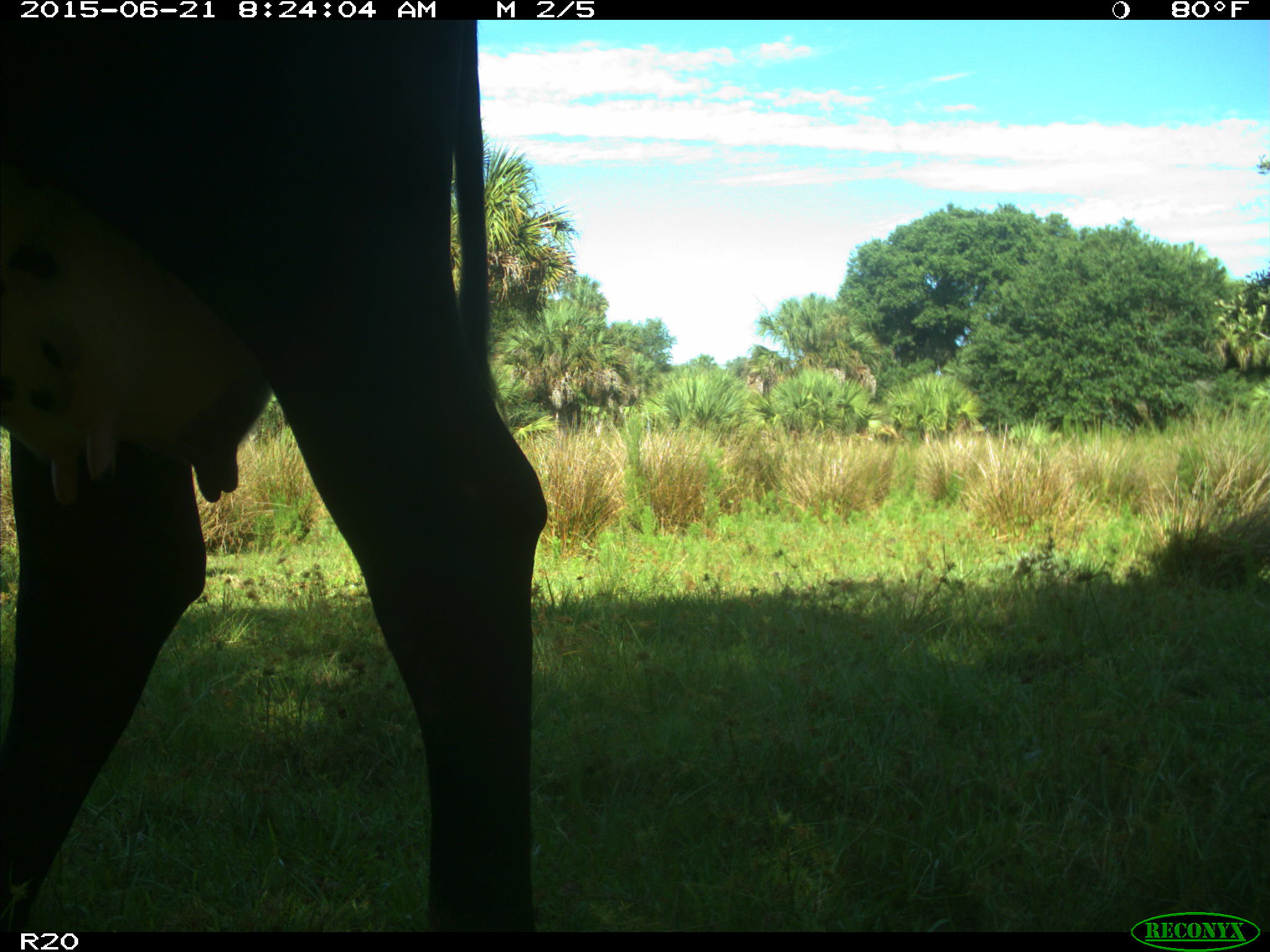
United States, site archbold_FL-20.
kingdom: Animalia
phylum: Chordata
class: Mammalia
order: Artiodactyla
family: Bovidae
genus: Bos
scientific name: Bos taurus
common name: domestic cow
Bos taurus (domestic cow).